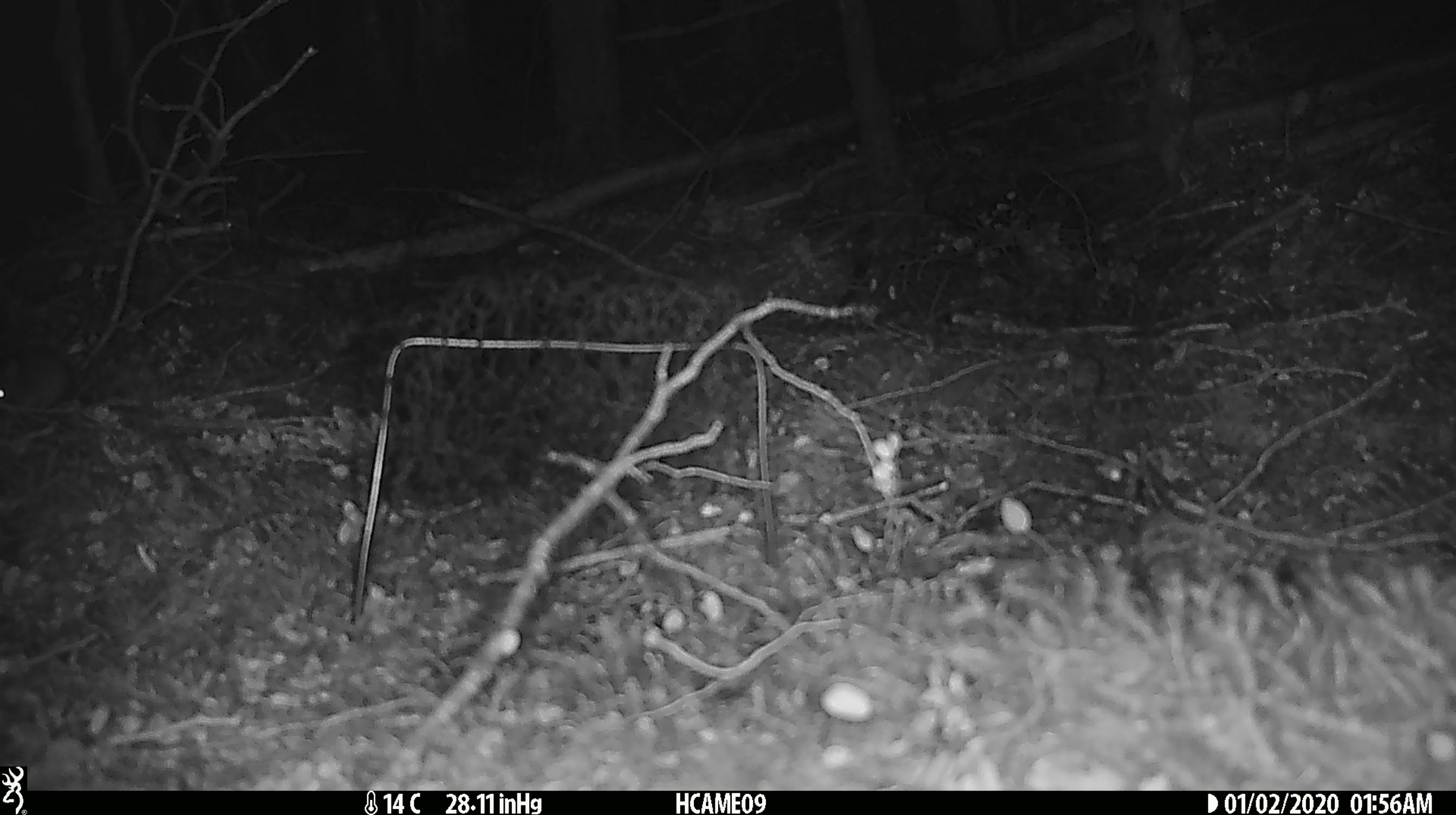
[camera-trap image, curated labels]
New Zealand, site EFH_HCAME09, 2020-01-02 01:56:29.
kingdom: Animalia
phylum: Chordata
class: Mammalia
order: Rodentia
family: Muridae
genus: Mus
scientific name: Mus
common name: mouse